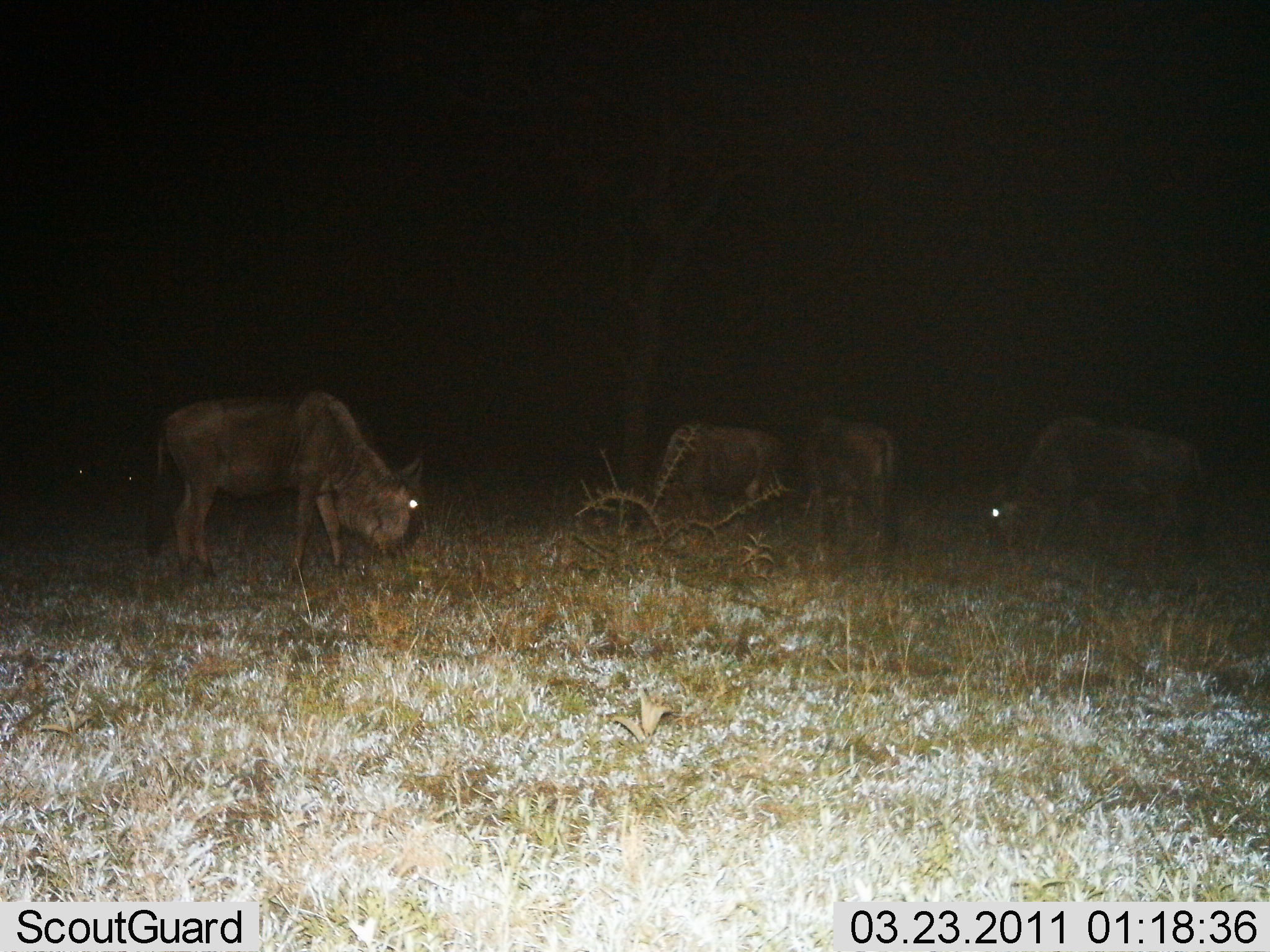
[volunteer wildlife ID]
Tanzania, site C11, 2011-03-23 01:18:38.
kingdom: Animalia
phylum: Chordata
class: Mammalia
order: Artiodactyla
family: Bovidae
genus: Connochaetes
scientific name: Connochaetes taurinus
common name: blue wildebeest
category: wildebeest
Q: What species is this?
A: Wildebeest (blue wildebeest) (Connochaetes taurinus).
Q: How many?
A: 4.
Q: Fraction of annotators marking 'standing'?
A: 40%.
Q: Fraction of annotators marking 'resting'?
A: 0%.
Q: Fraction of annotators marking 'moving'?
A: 0%.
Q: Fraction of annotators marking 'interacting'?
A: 0%.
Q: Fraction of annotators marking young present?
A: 0%.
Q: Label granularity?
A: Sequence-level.